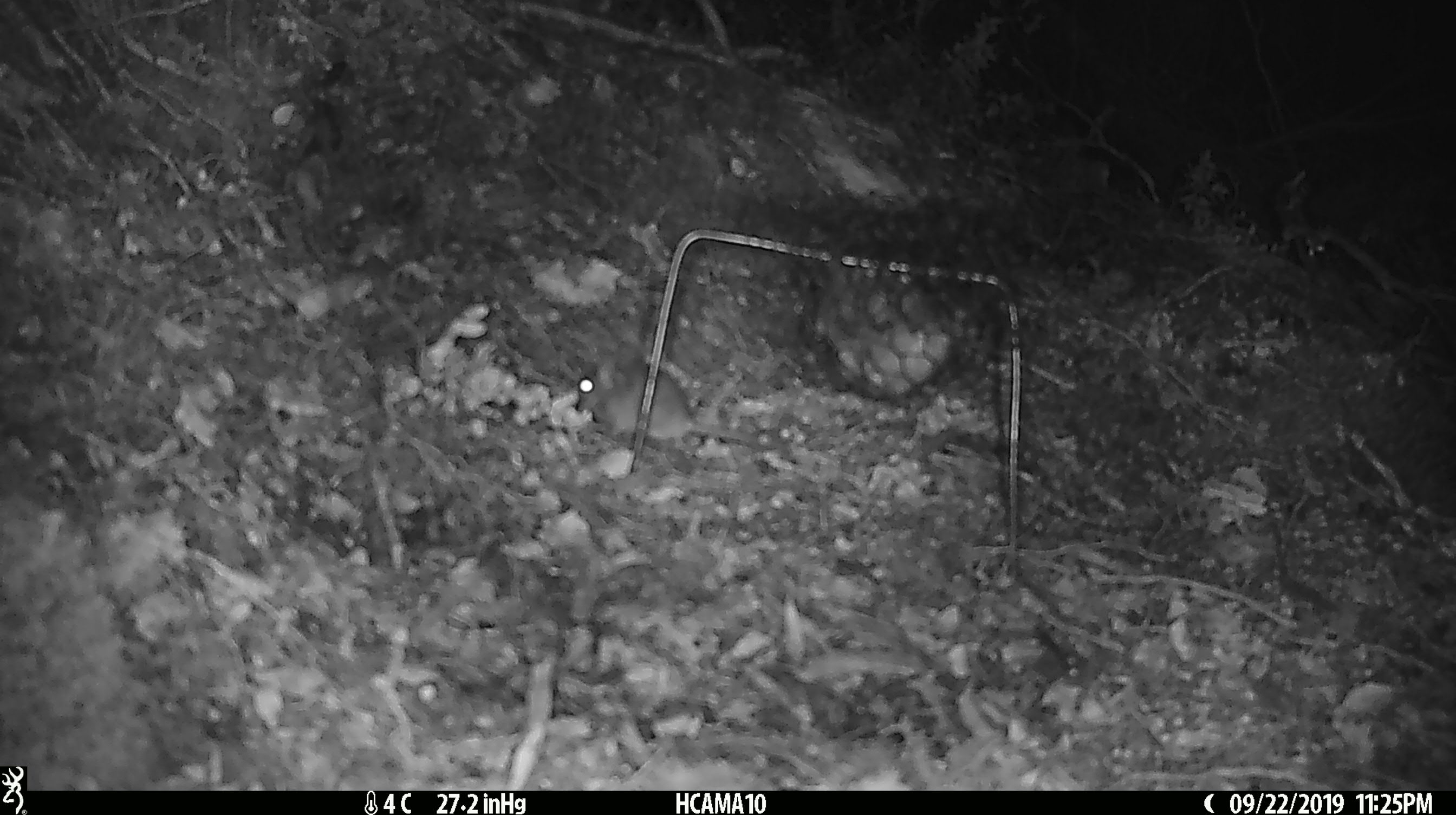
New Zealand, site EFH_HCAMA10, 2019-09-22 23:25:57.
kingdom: Animalia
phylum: Chordata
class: Mammalia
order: Rodentia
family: Muridae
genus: Mus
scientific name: Mus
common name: mouse